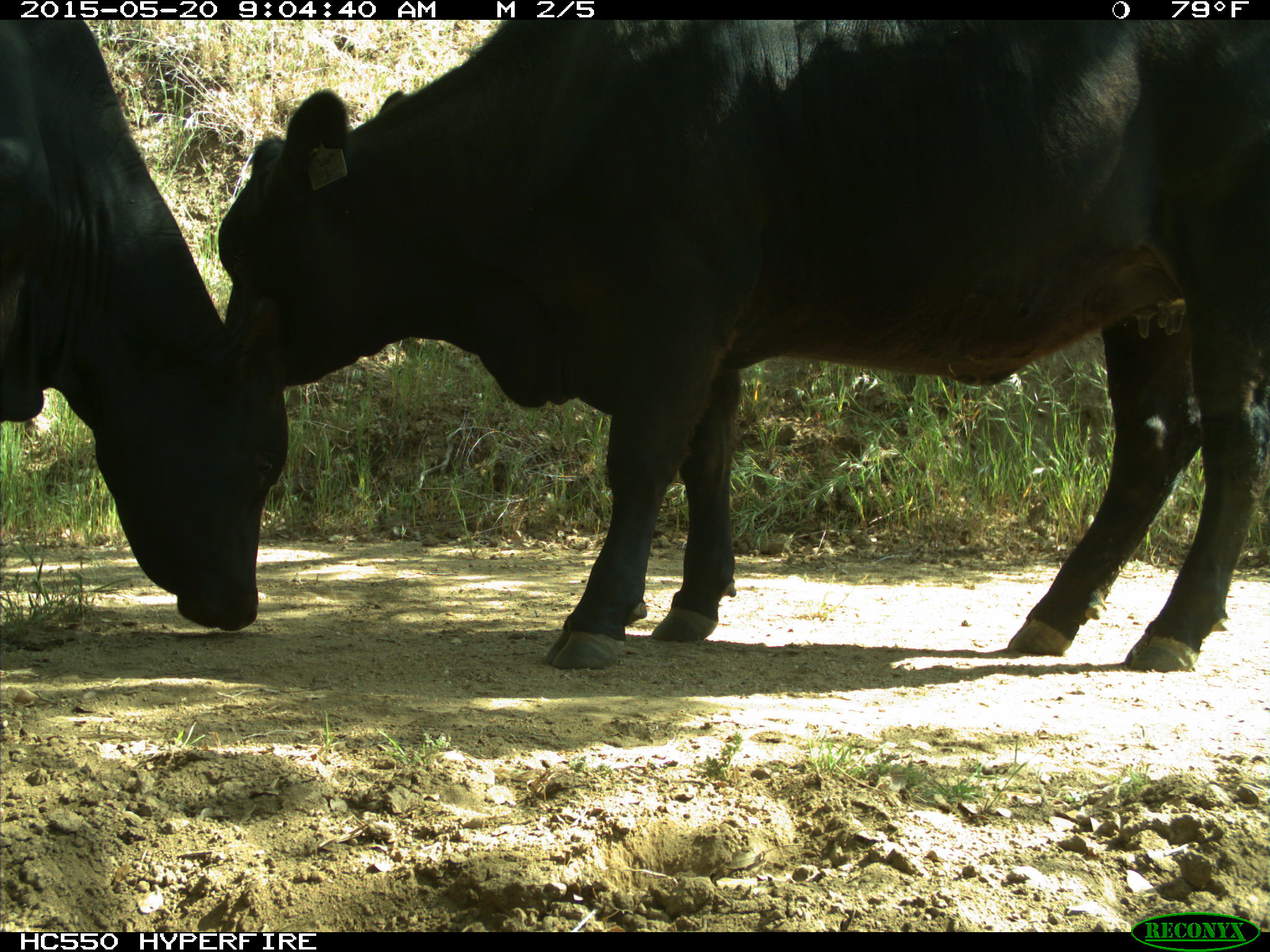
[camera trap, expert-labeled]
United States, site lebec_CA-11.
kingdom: Animalia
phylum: Chordata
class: Mammalia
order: Artiodactyla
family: Bovidae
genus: Bos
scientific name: Bos taurus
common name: domestic cow